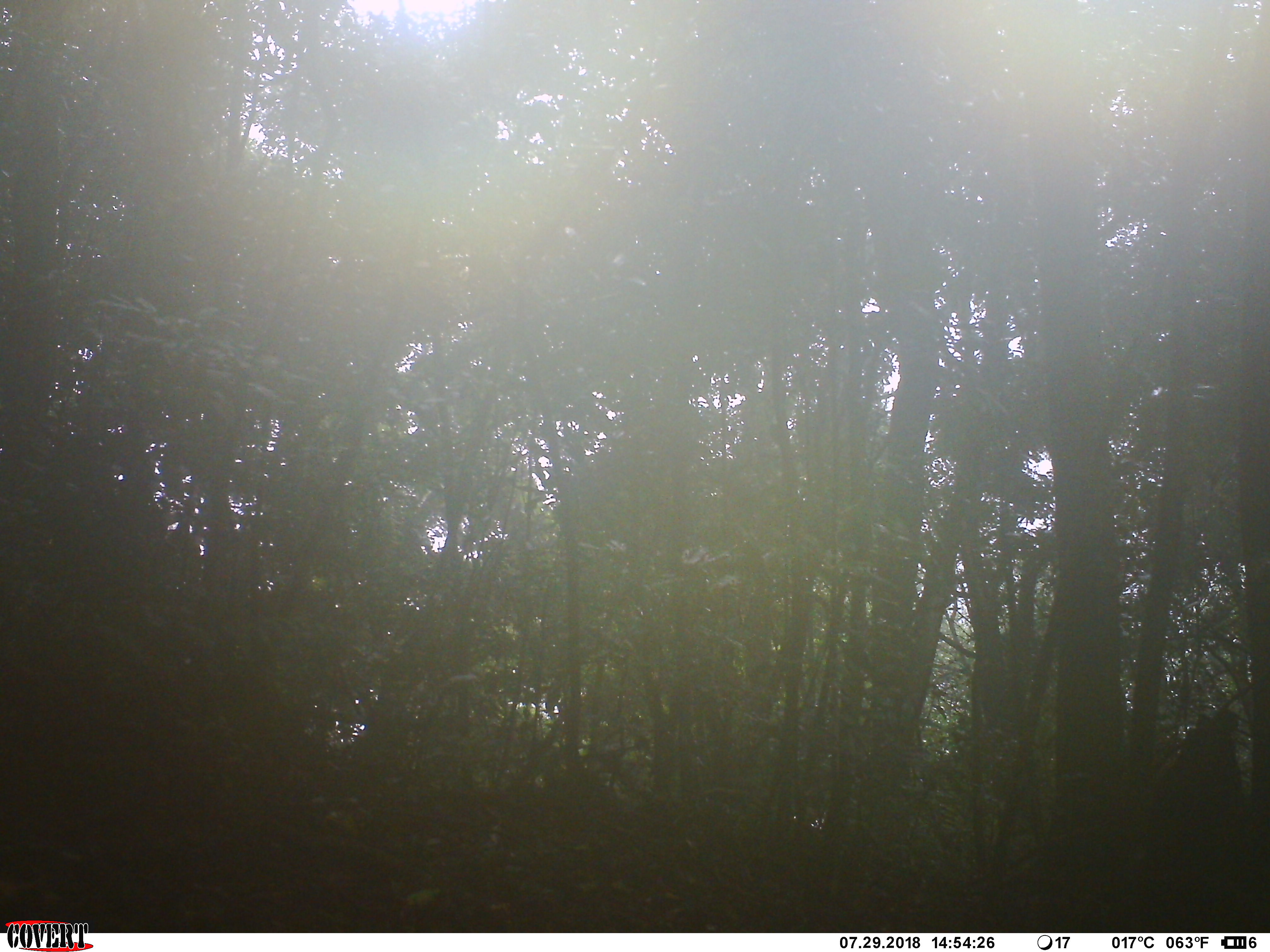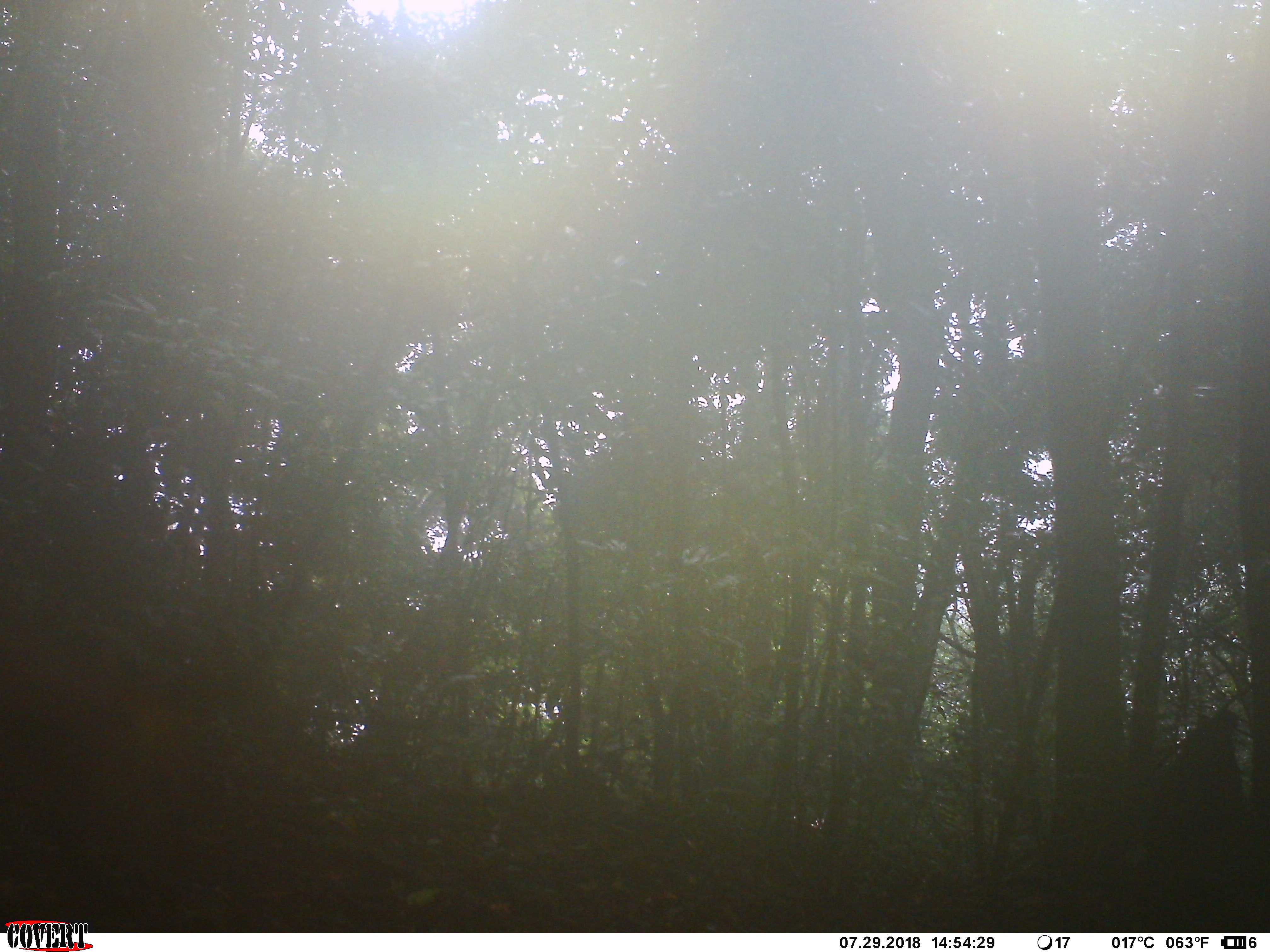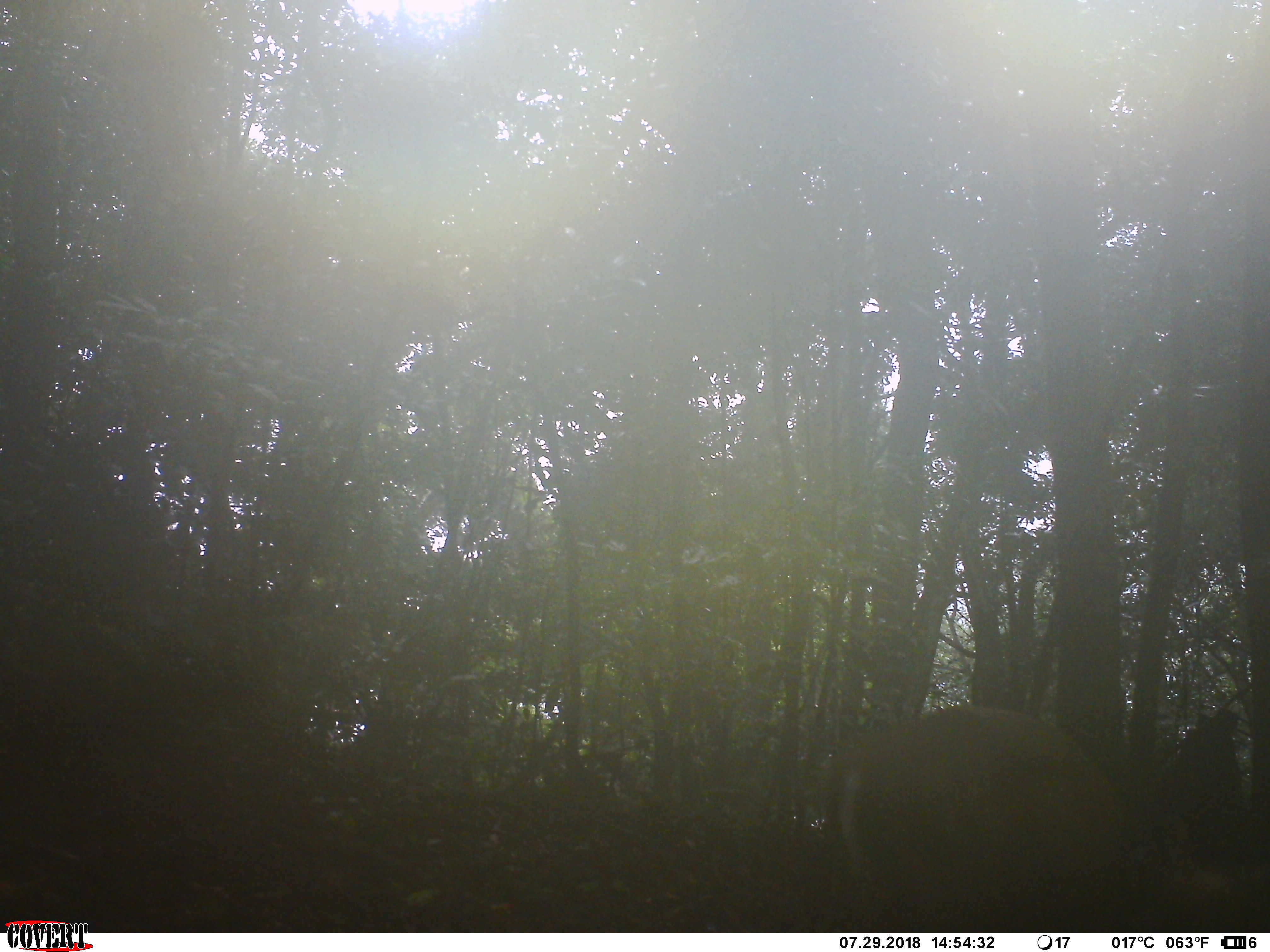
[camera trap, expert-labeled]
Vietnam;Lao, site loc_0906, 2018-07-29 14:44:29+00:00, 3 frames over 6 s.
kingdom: Animalia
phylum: Chordata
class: Mammalia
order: Artiodactyla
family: Cervidae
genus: Muntiacus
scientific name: Muntiacus rooseveltorum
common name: roosevelt's muntjac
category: roosevelts muntjac group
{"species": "roosevelts muntjac group (roosevelt's muntjac) (Muntiacus rooseveltorum)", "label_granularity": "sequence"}